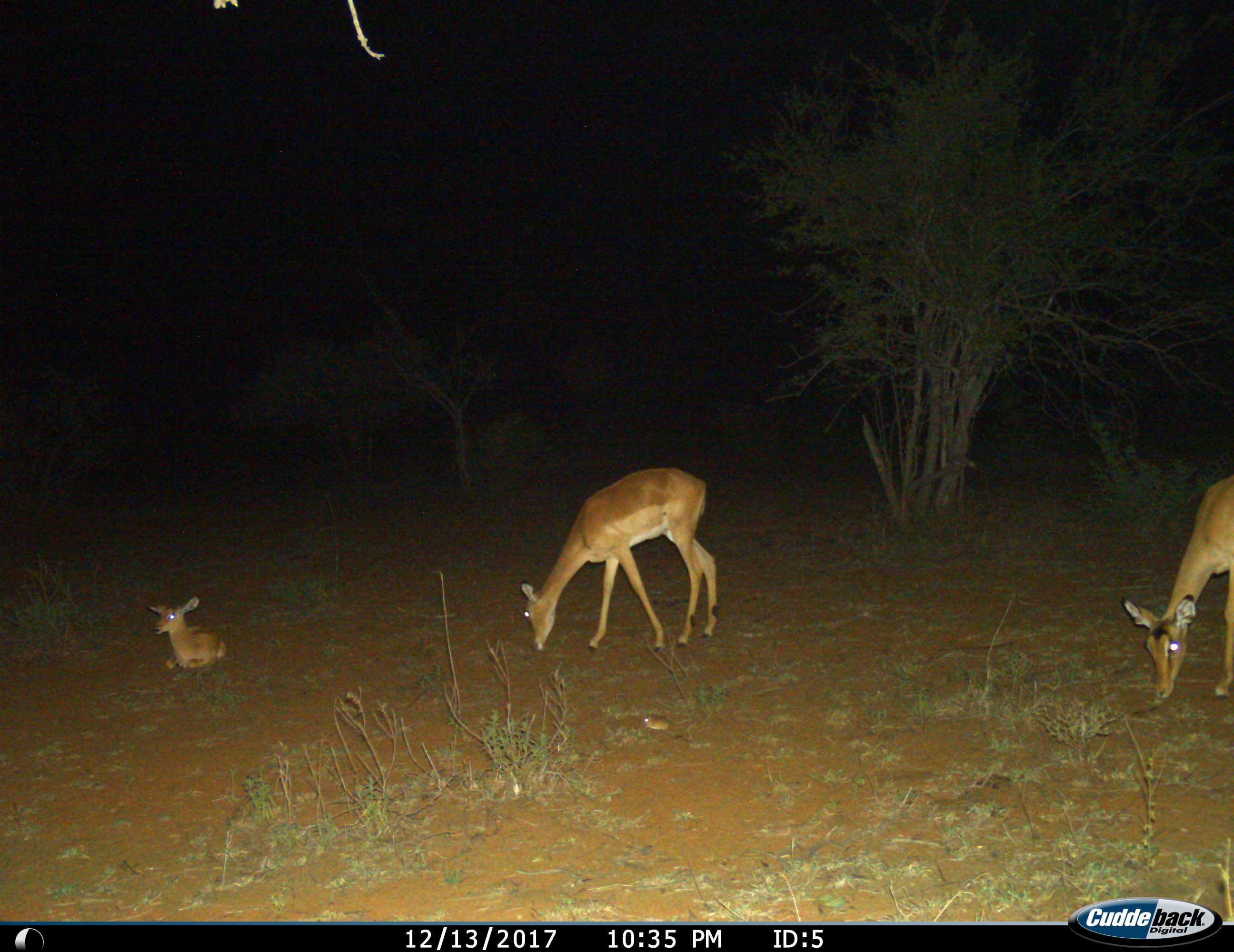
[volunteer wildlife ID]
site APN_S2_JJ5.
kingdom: Animalia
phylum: Chordata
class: Mammalia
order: Artiodactyla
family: Bovidae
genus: Aepyceros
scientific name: Aepyceros melampus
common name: impala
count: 3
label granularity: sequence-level